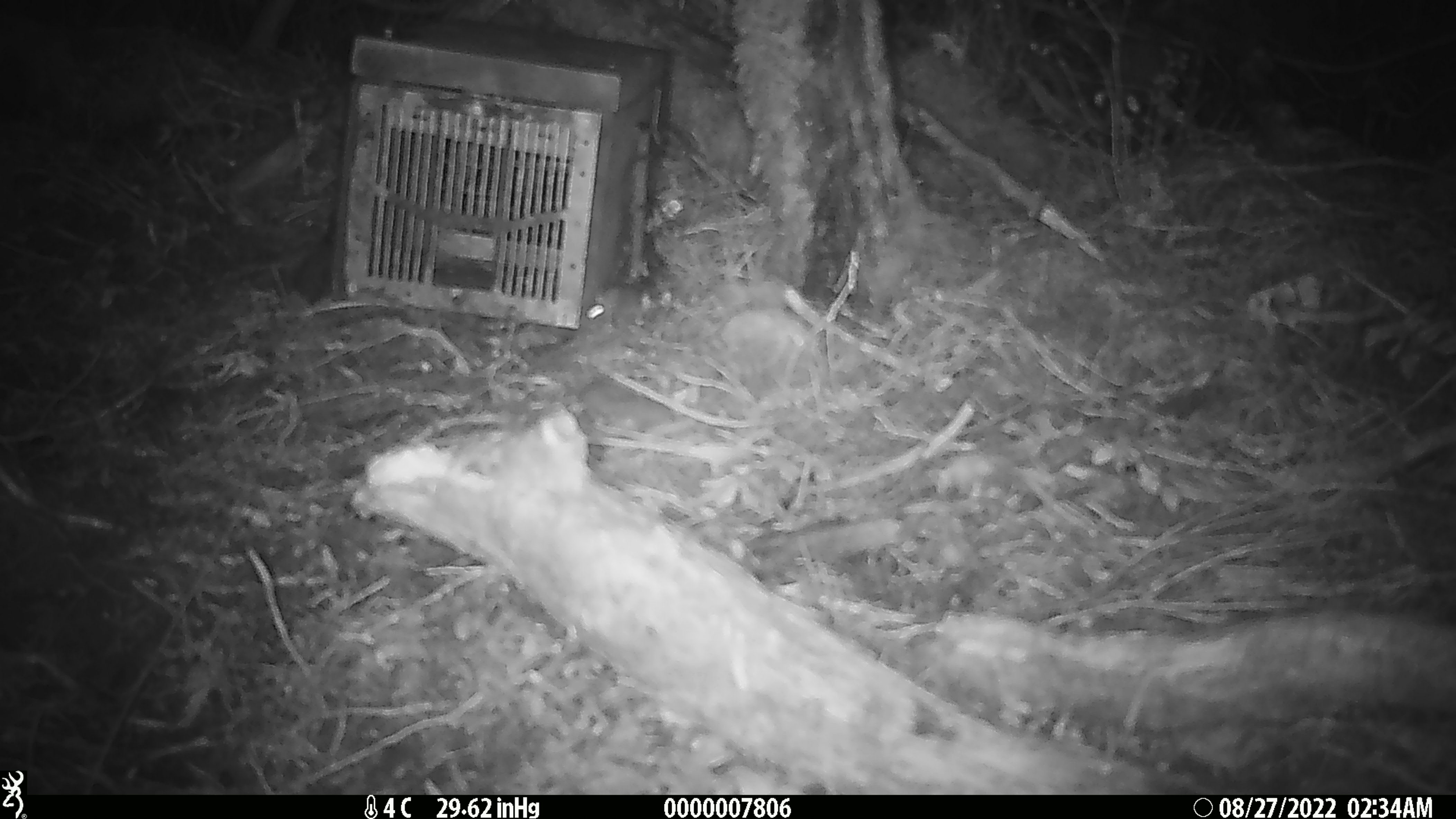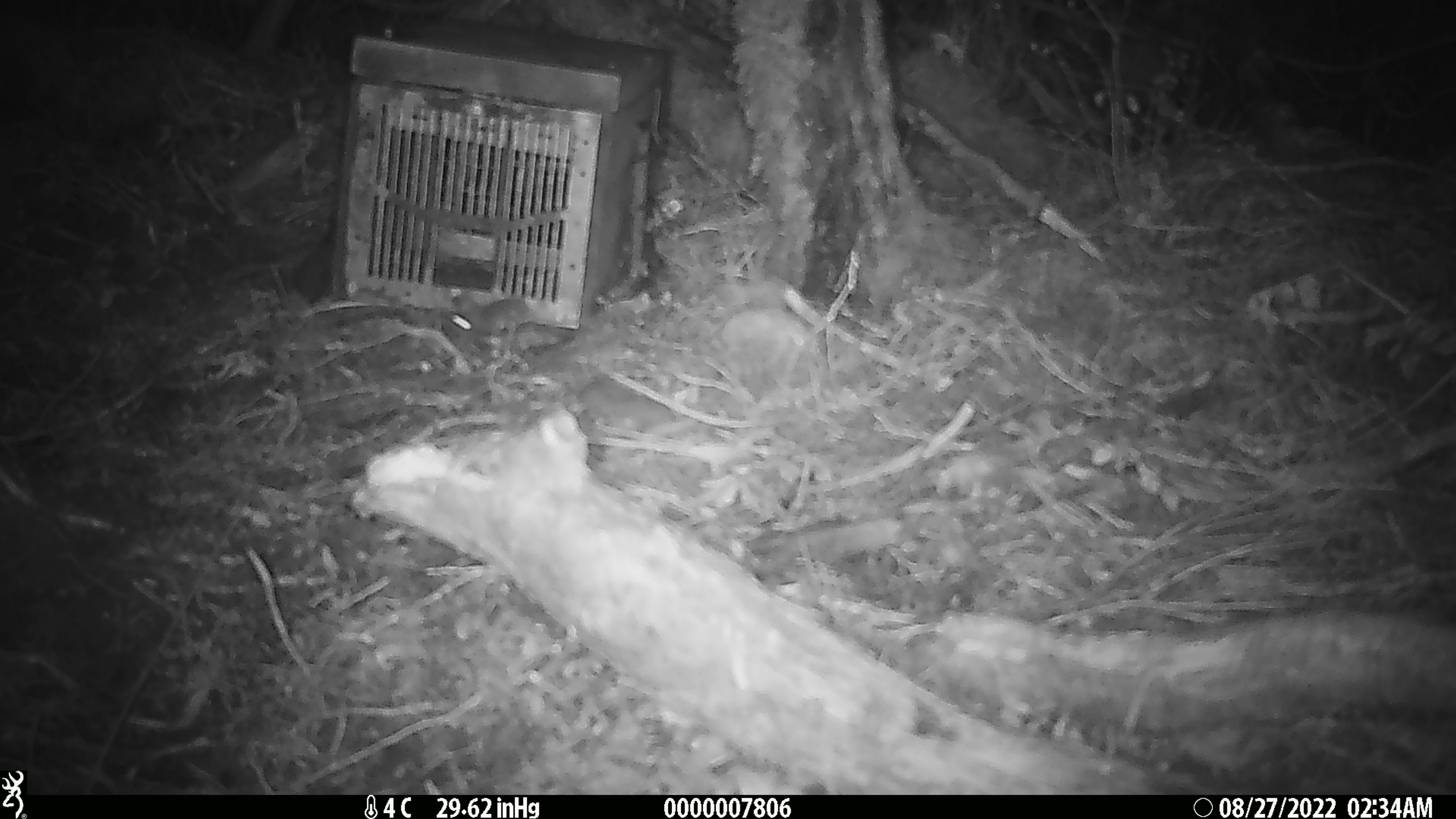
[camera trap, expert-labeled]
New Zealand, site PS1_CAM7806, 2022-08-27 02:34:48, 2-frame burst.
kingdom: Animalia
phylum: Chordata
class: Mammalia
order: Rodentia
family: Muridae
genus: Mus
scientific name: Mus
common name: mouse